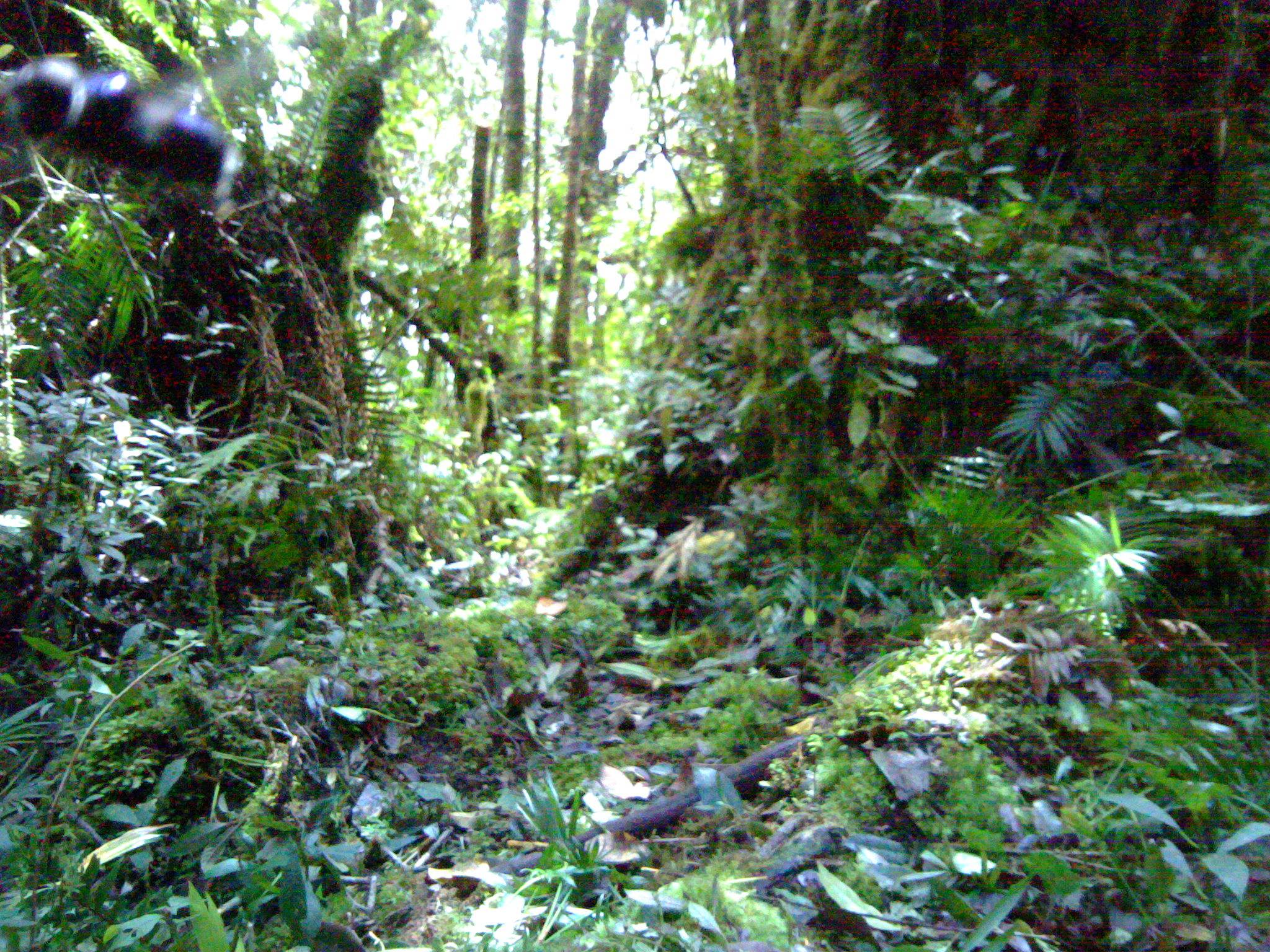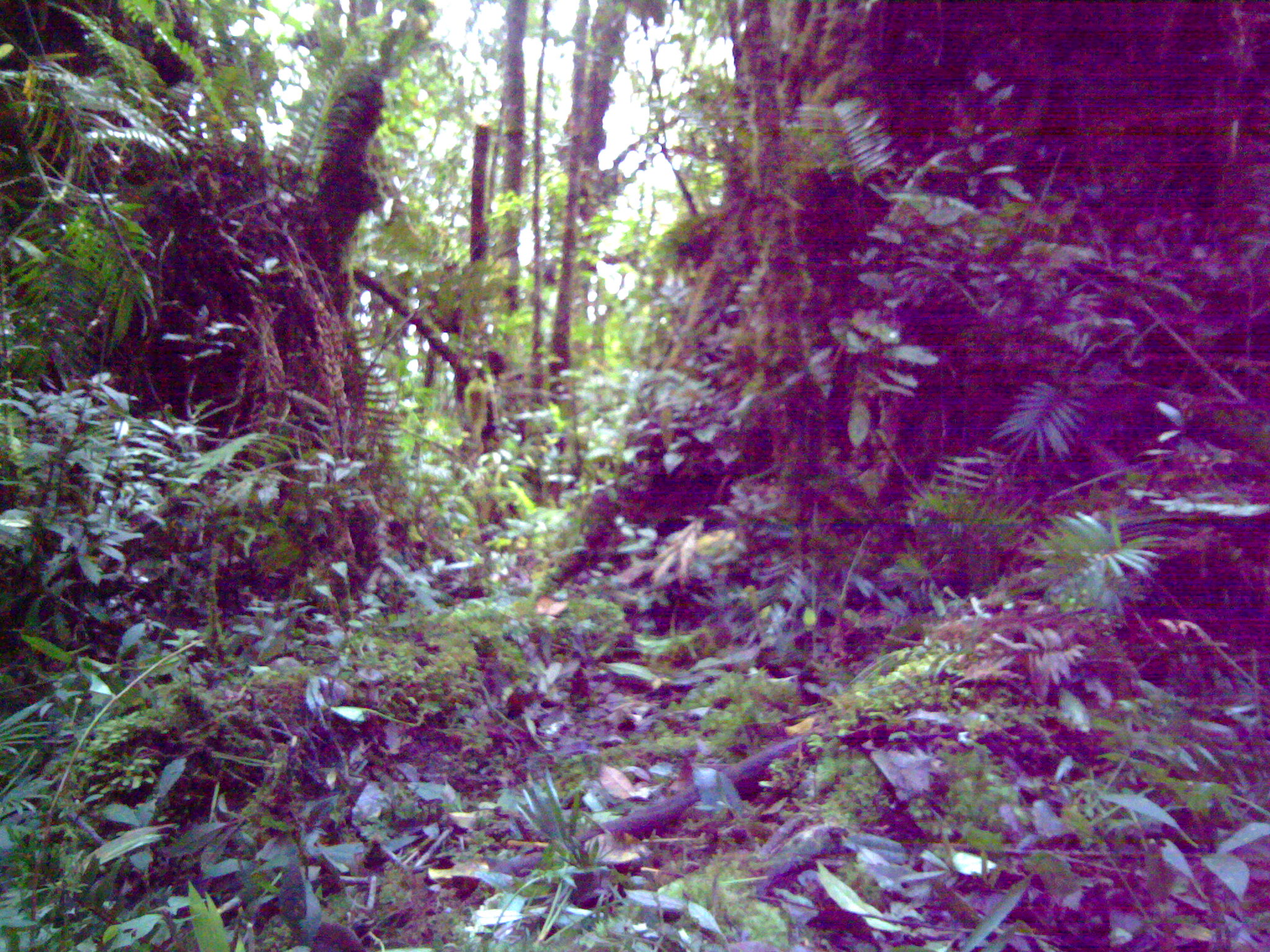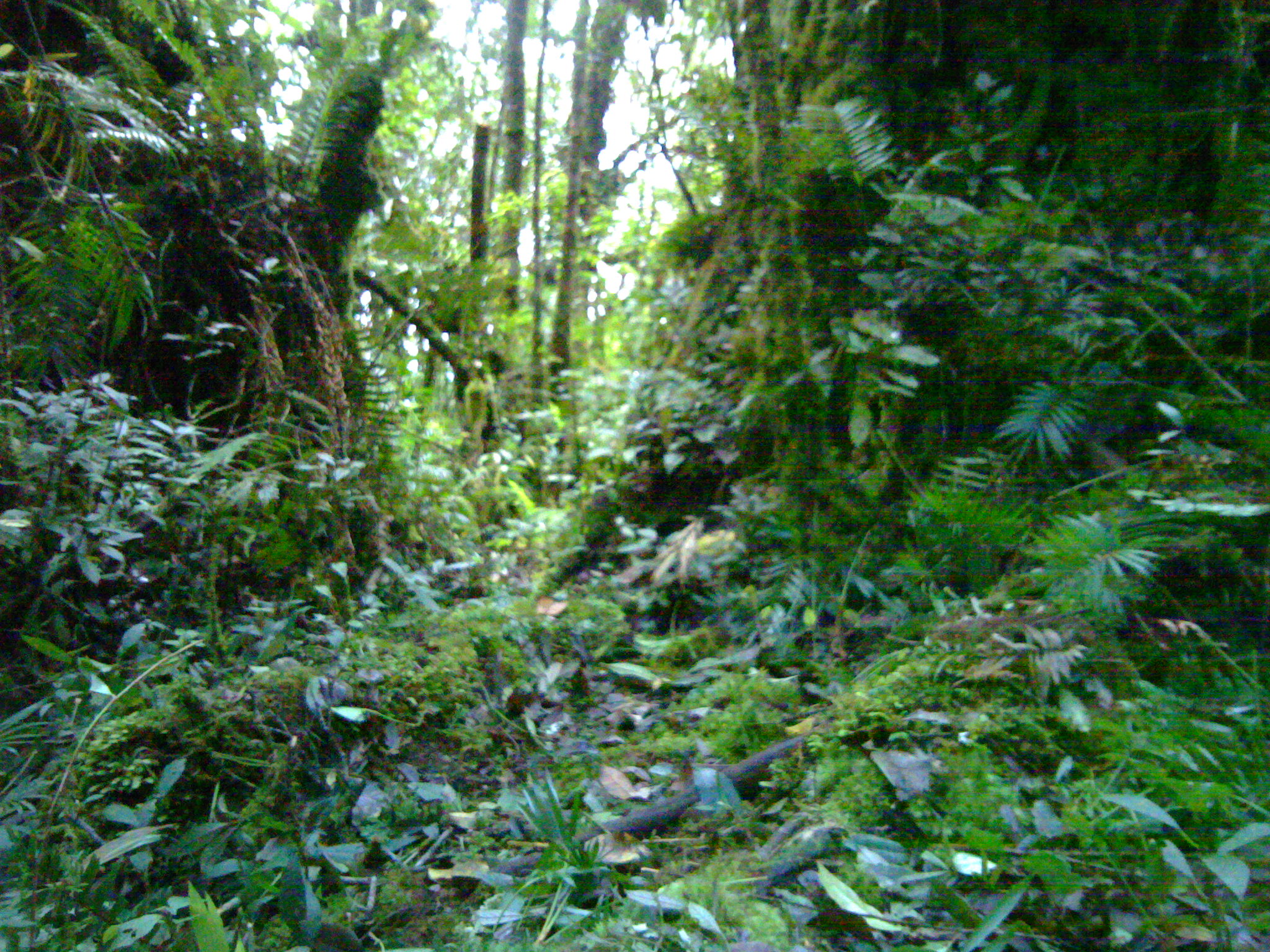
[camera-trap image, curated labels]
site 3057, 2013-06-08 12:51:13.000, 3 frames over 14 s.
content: unidentified animal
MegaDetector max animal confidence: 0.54